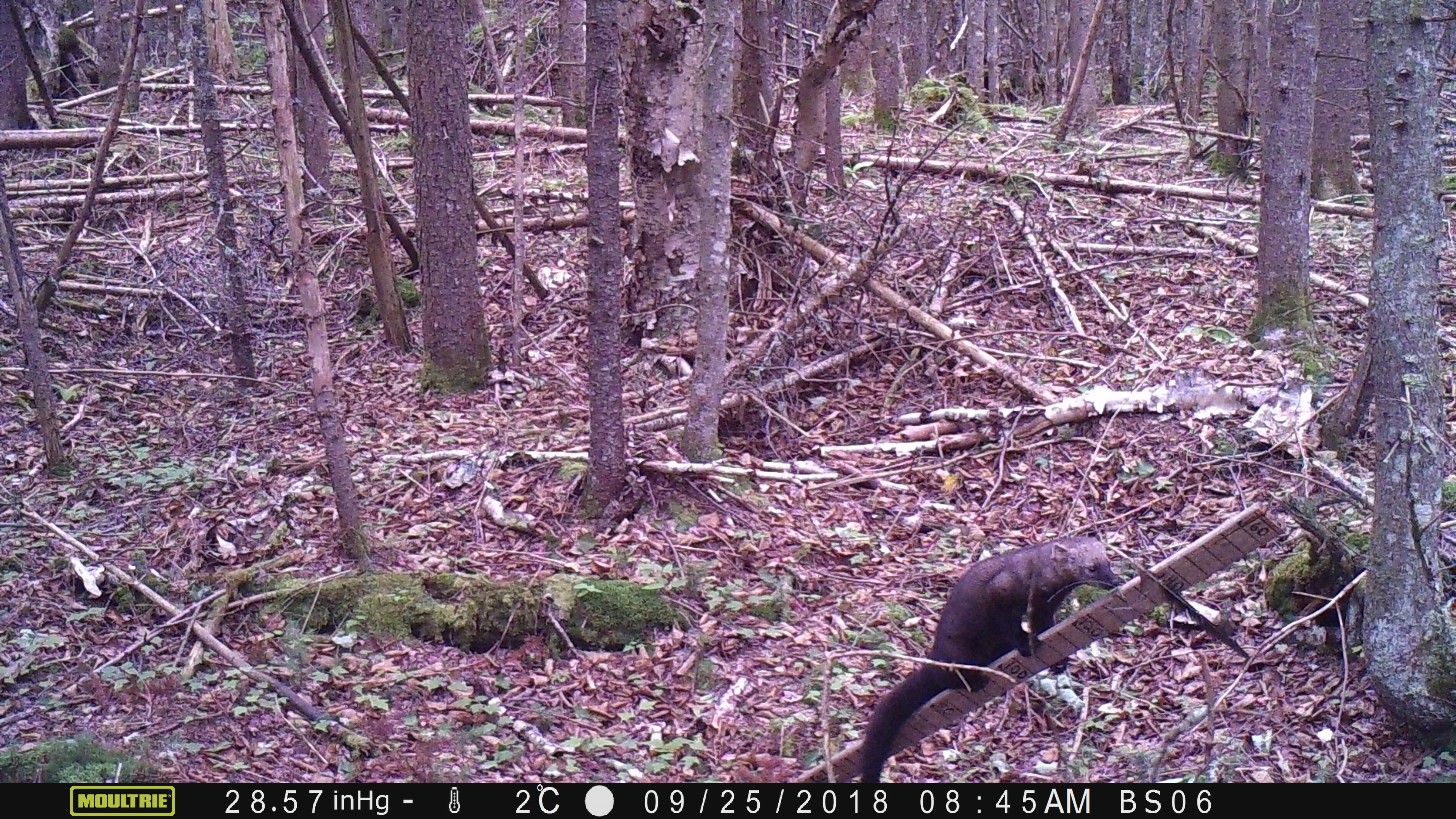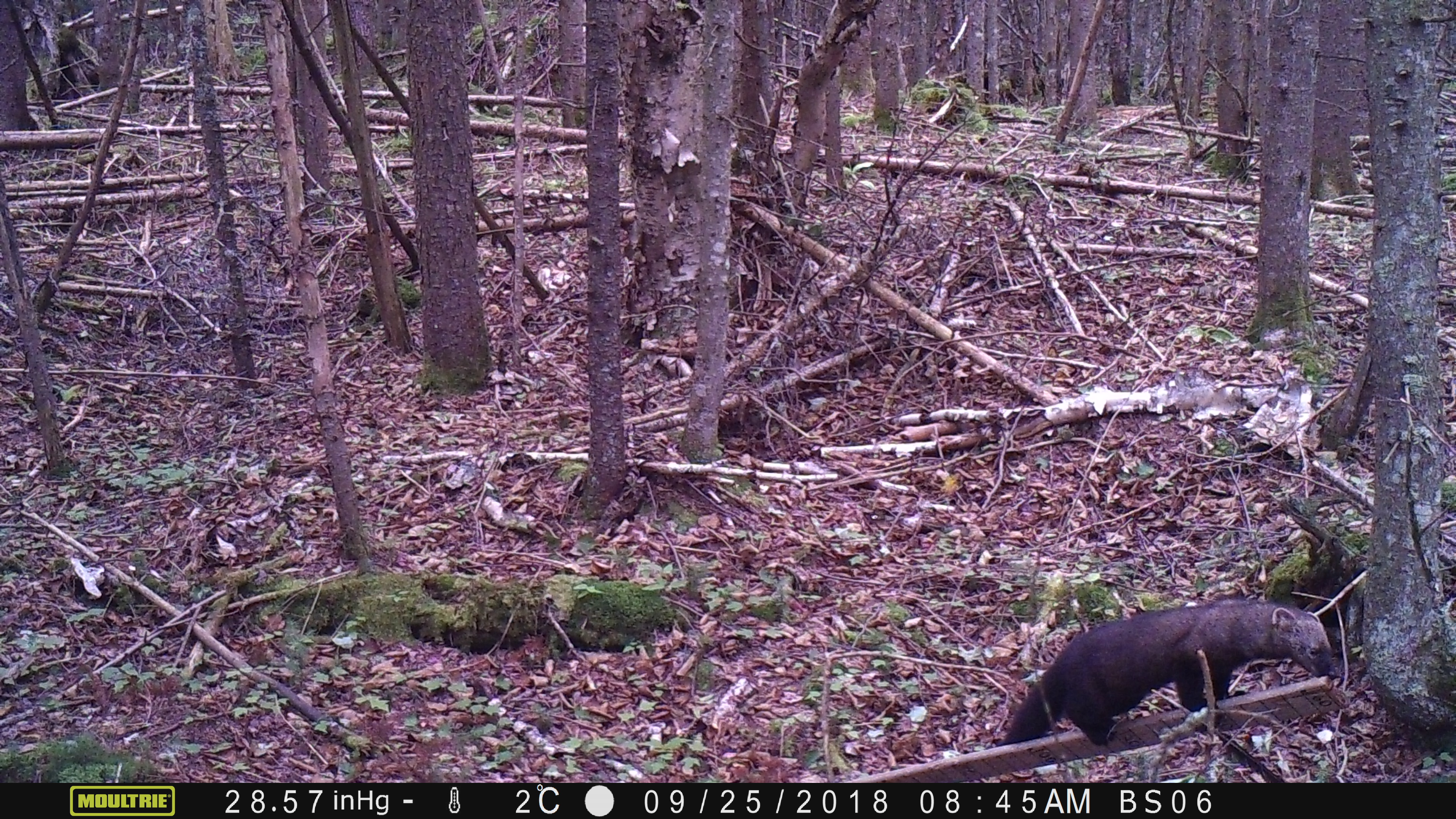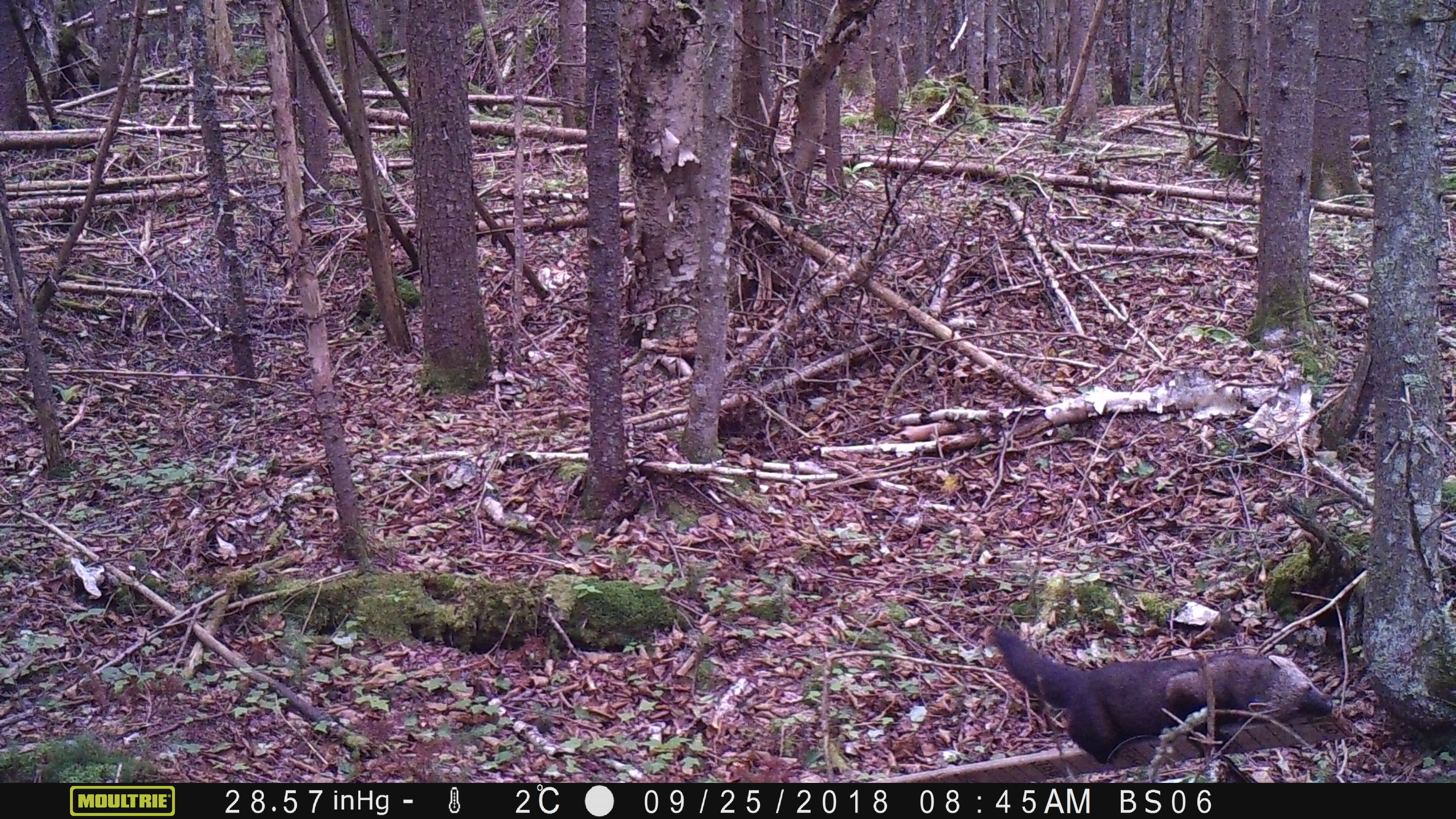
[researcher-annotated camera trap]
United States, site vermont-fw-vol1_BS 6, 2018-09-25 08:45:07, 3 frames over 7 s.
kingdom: Animalia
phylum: Chordata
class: Mammalia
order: Carnivora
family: Mustelidae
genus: Pekania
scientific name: Pekania pennanti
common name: fisher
Fisher (Pekania pennanti).